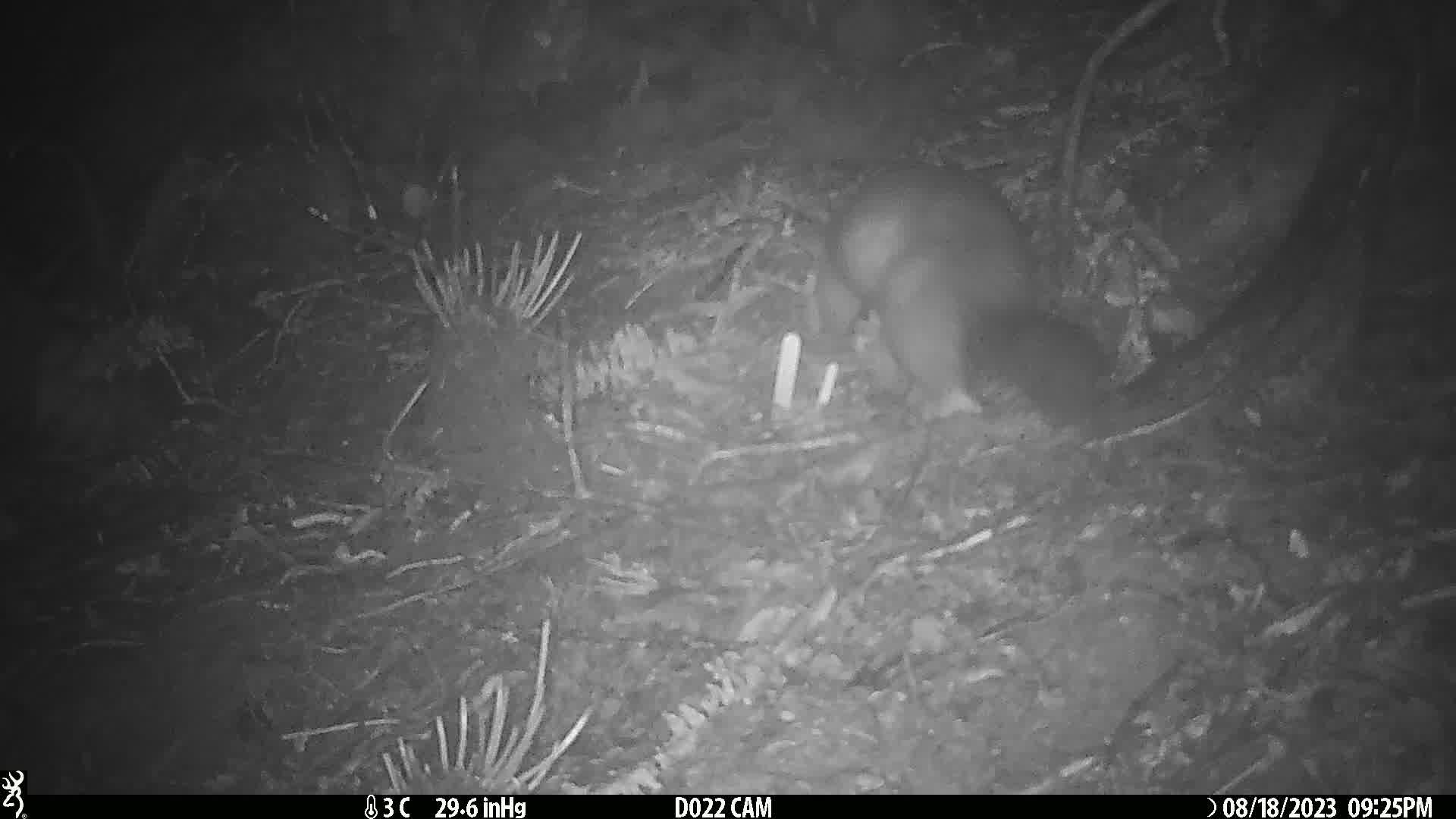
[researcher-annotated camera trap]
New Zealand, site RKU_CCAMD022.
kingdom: Animalia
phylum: Chordata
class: Mammalia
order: Diprotodontia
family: Phalangeridae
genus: Trichosurus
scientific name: Trichosurus vulpecula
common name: common brushtail possum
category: possum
Possum (common brushtail possum) (Trichosurus vulpecula).